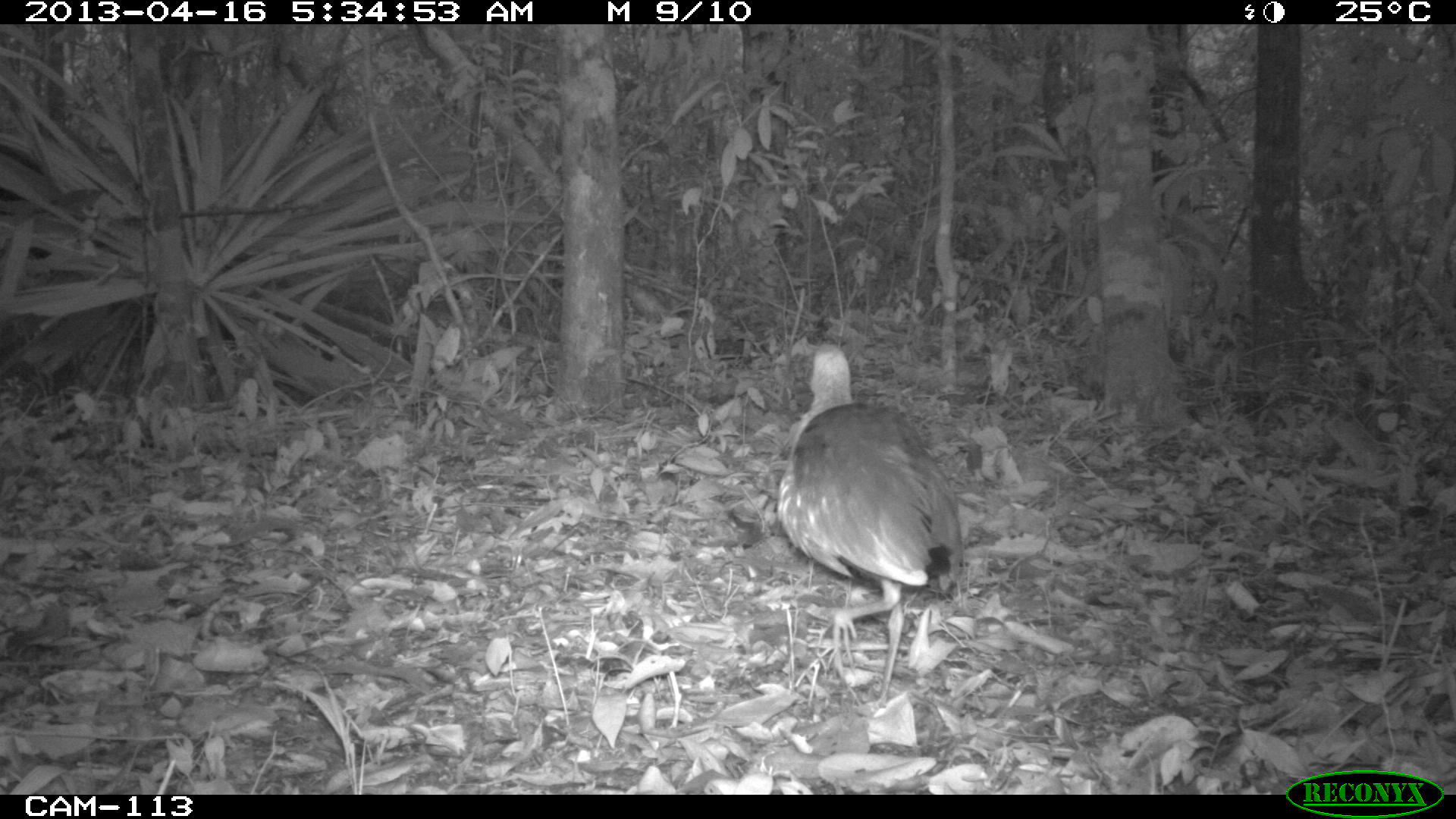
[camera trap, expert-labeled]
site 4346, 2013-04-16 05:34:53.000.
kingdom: Animalia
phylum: Chordata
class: Aves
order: Gruiformes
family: Rallidae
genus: Aramides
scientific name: Aramides cajaneus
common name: gray-necked wood-rail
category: aramides cajanea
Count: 1.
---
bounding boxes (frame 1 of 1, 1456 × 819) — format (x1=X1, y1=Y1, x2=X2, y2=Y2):
aramides cajanea: (x1=776, y1=343, x2=962, y2=712)